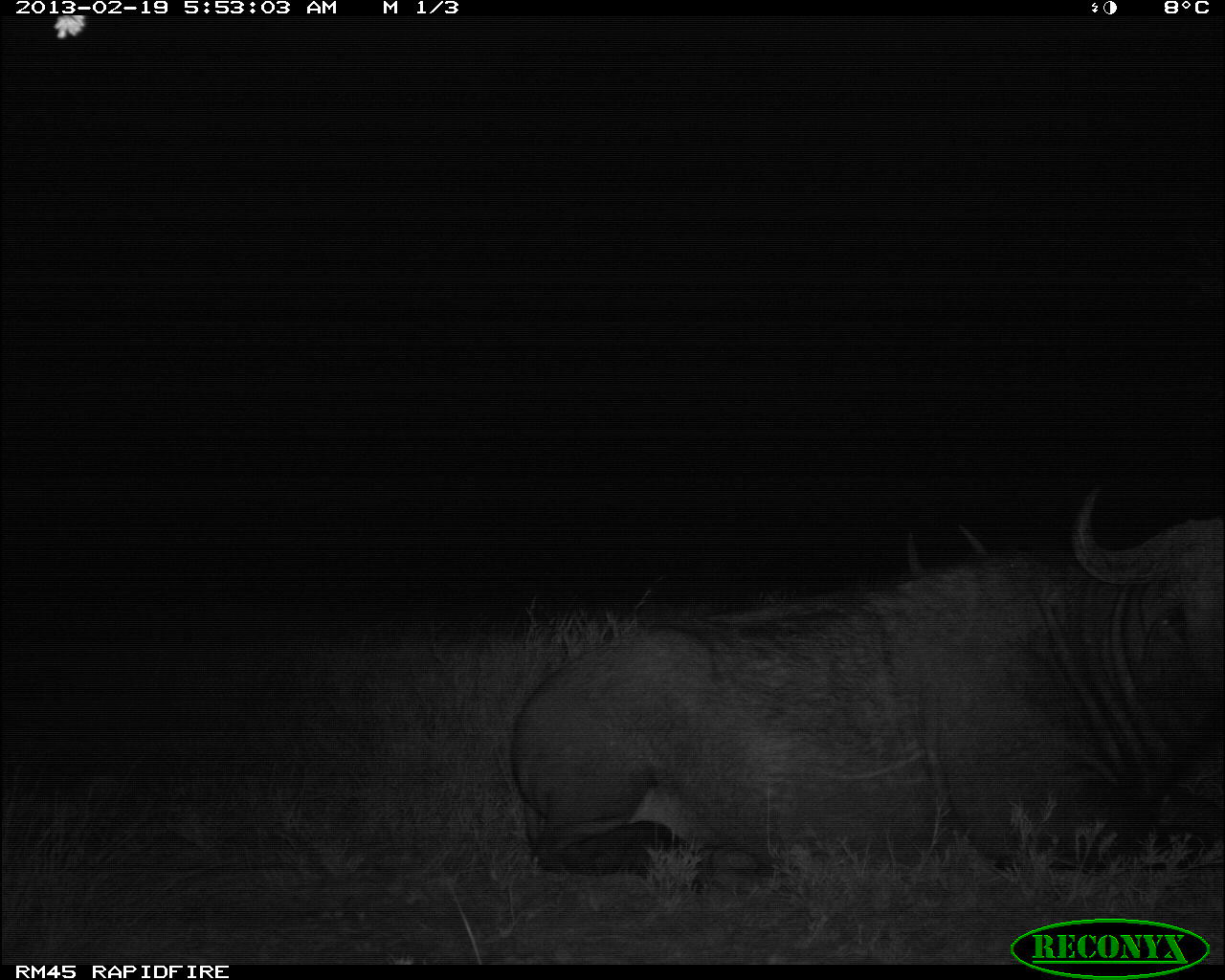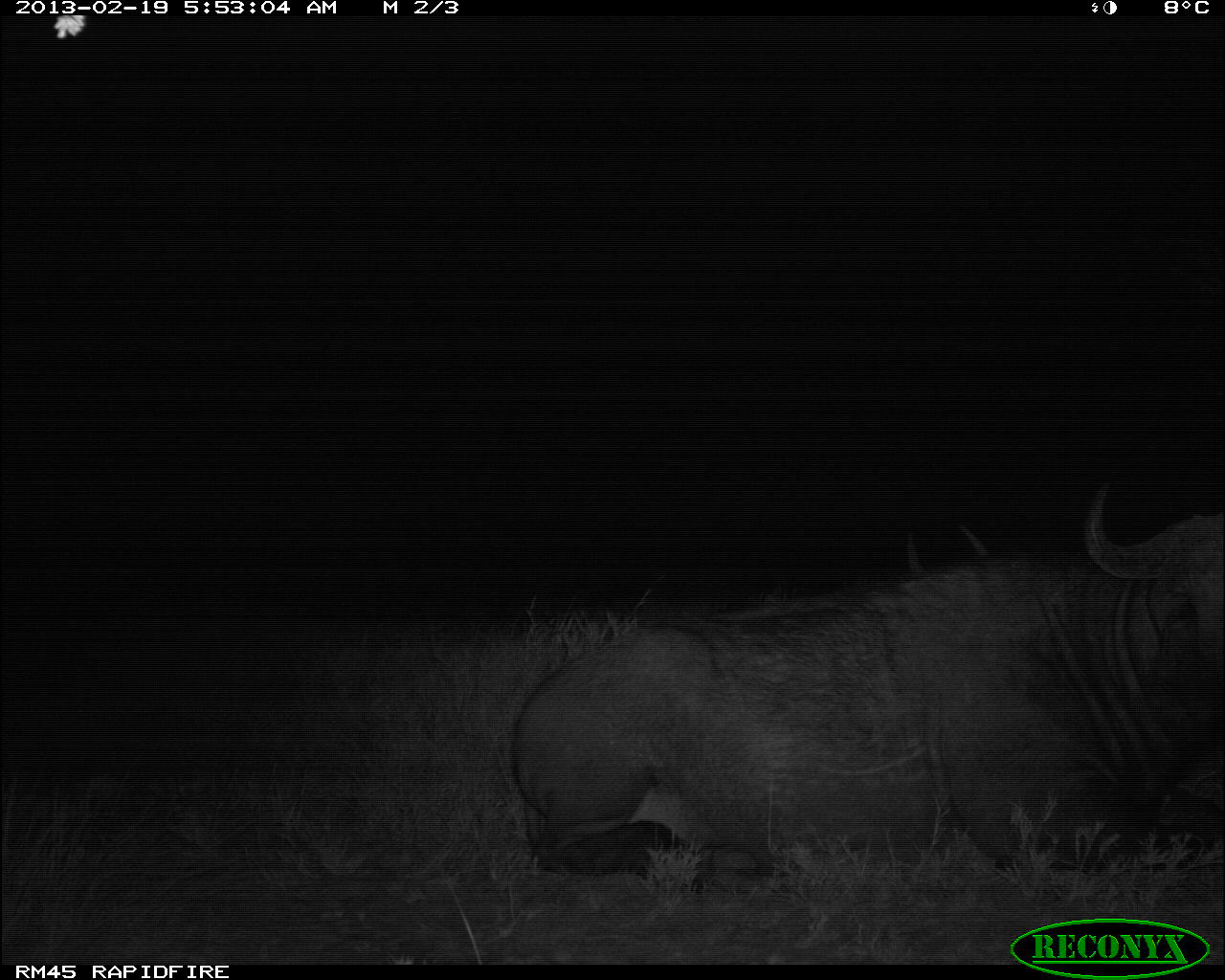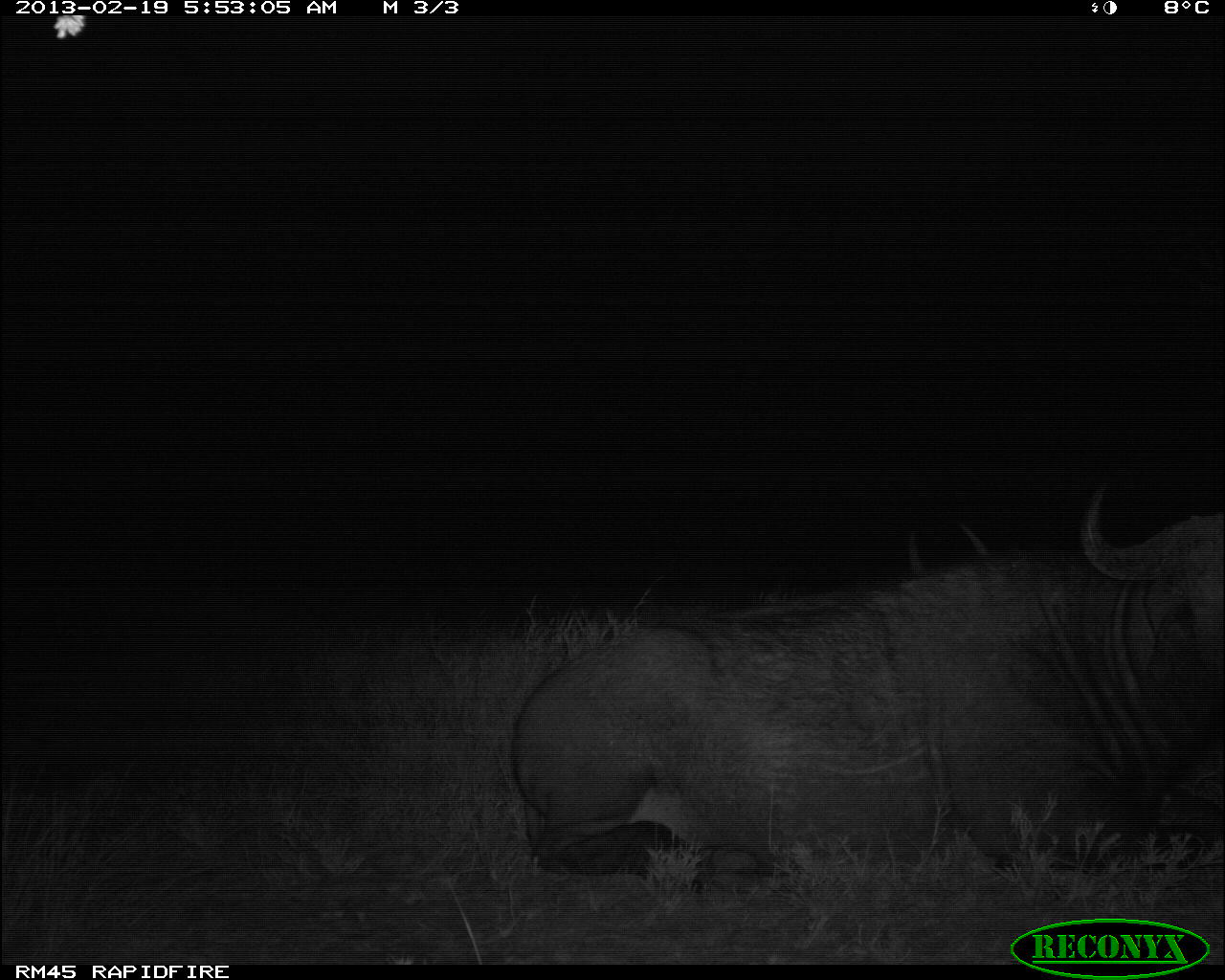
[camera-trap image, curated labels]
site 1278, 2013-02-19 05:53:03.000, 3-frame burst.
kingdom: Animalia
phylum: Chordata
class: Mammalia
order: Artiodactyla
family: Bovidae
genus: Syncerus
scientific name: Syncerus caffer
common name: african buffalo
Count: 2.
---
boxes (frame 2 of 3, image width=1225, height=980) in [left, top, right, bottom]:
syncerus caffer: [507, 484, 1225, 903]; [888, 514, 987, 574]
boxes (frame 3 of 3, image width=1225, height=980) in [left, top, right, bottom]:
syncerus caffer: [504, 475, 1224, 896]; [894, 516, 1002, 580]